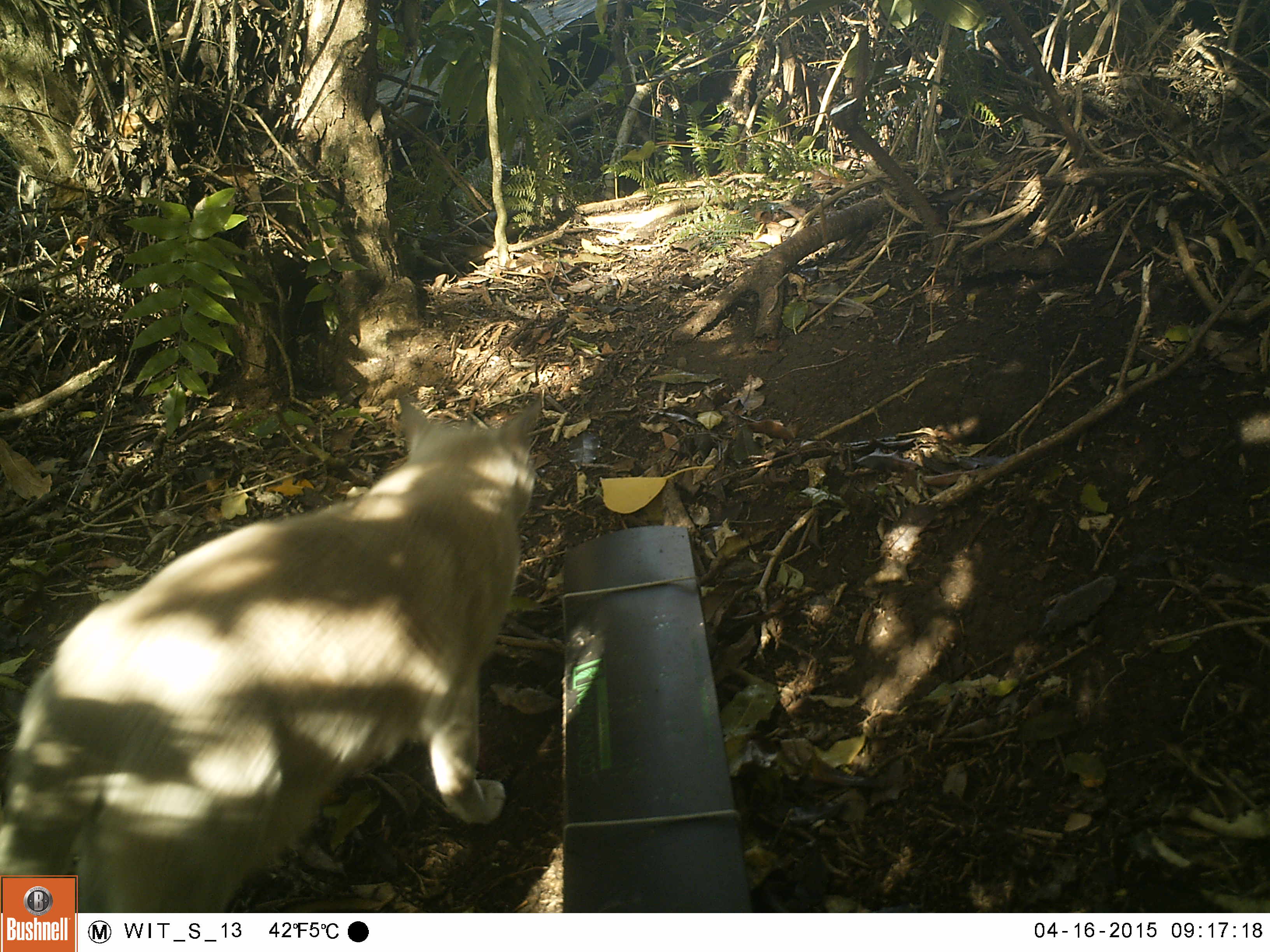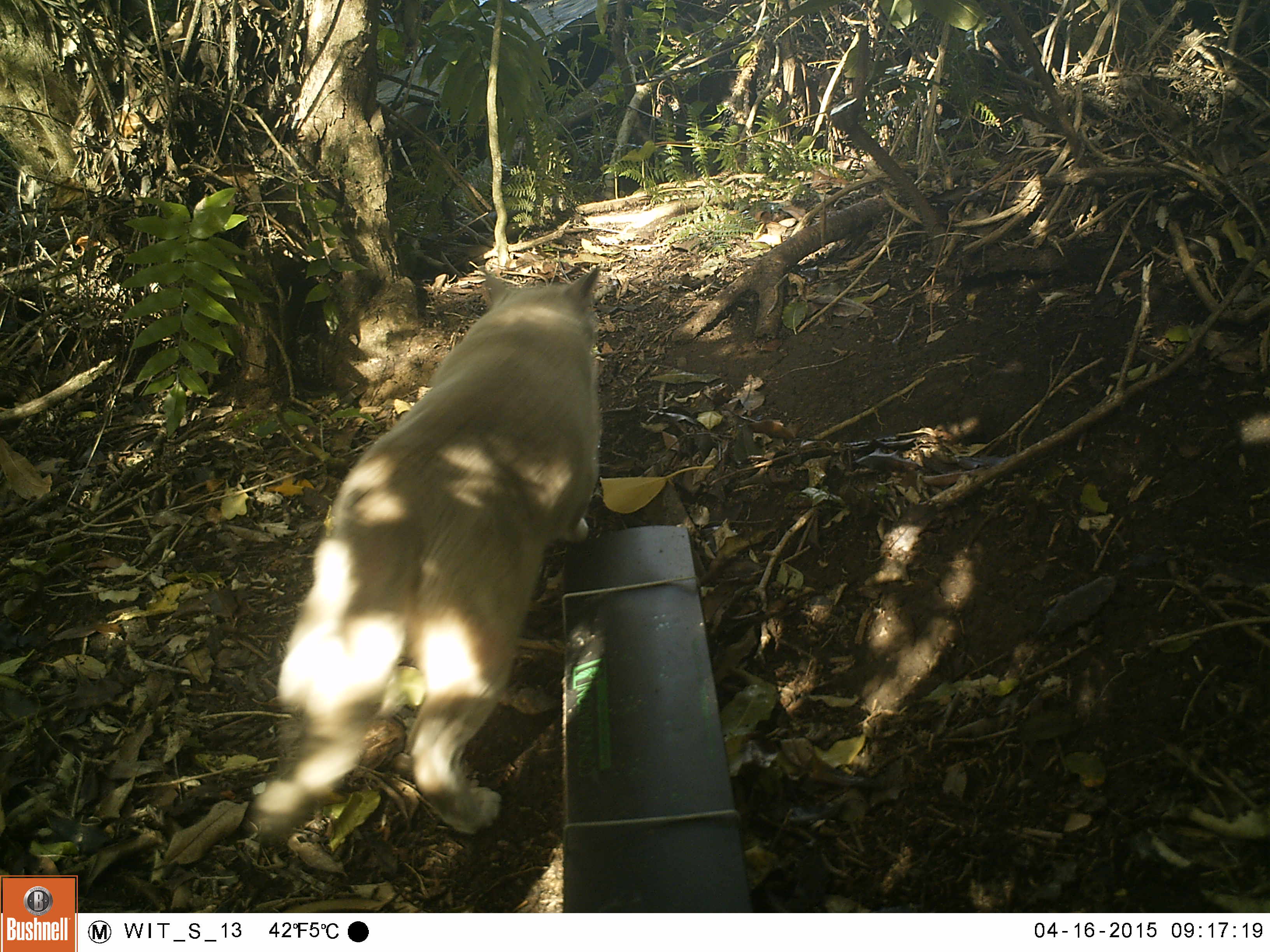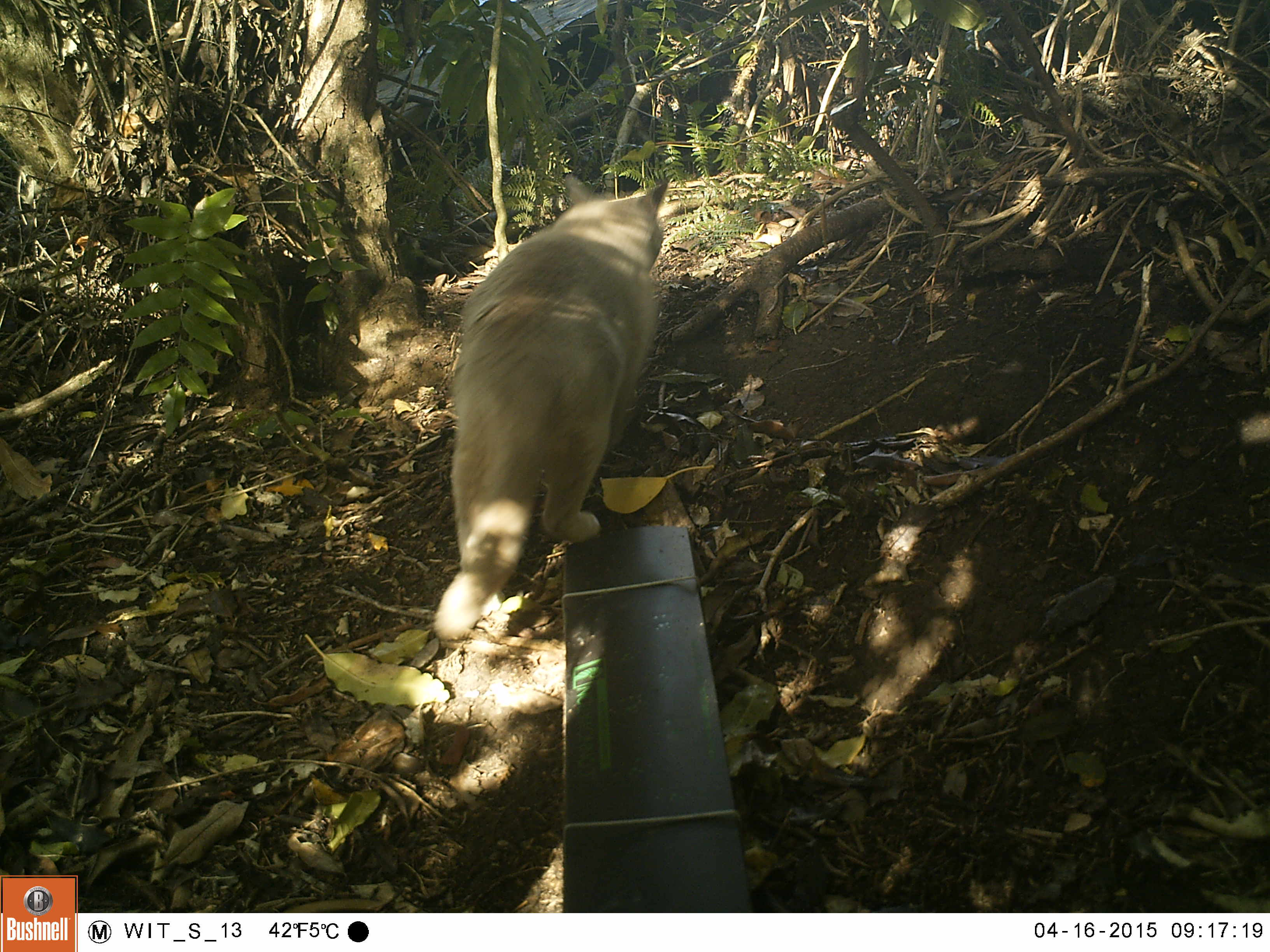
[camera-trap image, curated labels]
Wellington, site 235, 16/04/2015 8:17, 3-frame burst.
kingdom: Animalia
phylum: Chordata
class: Mammalia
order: Carnivora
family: Felidae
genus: Felis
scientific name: Felis catus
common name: cat